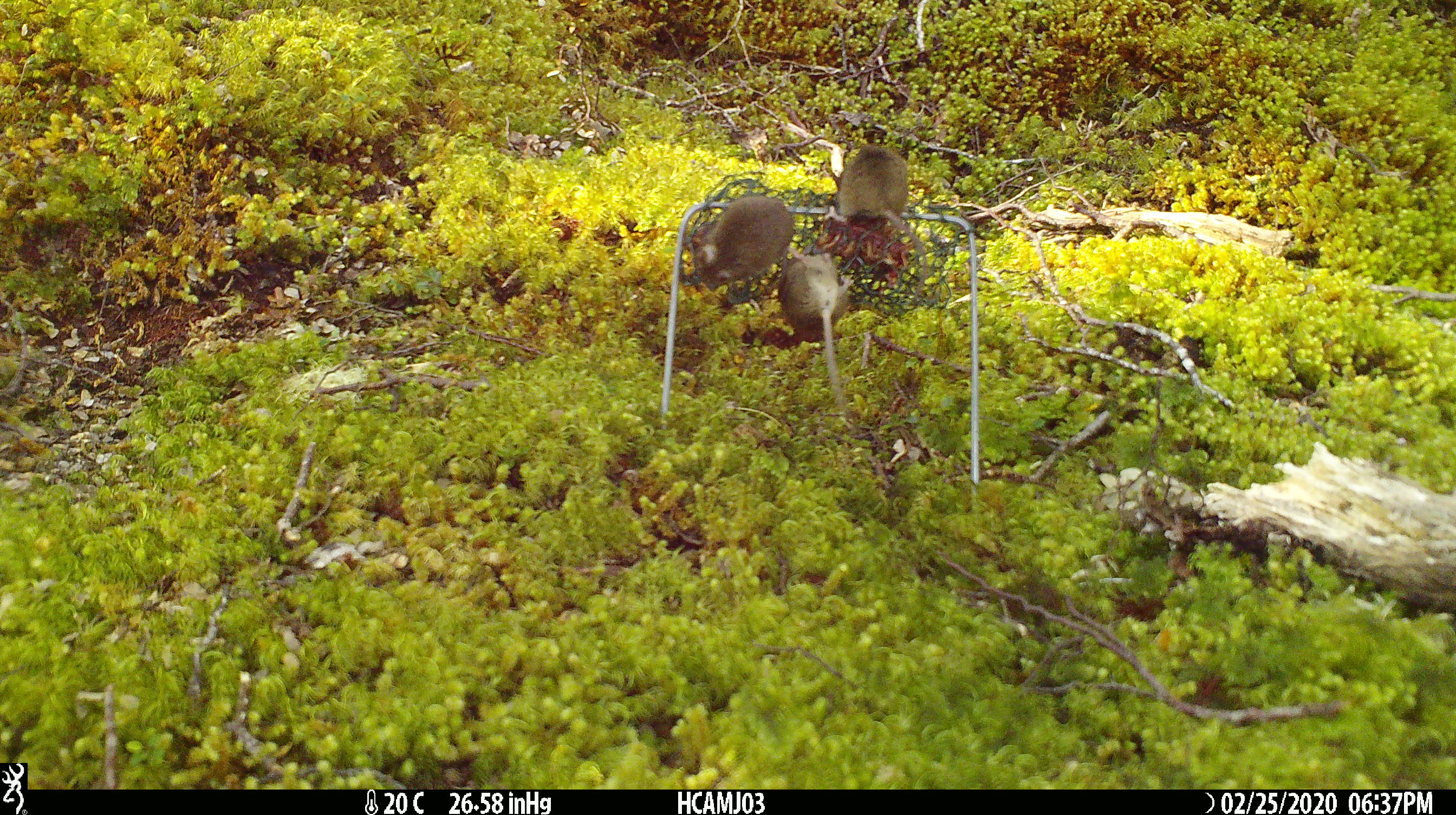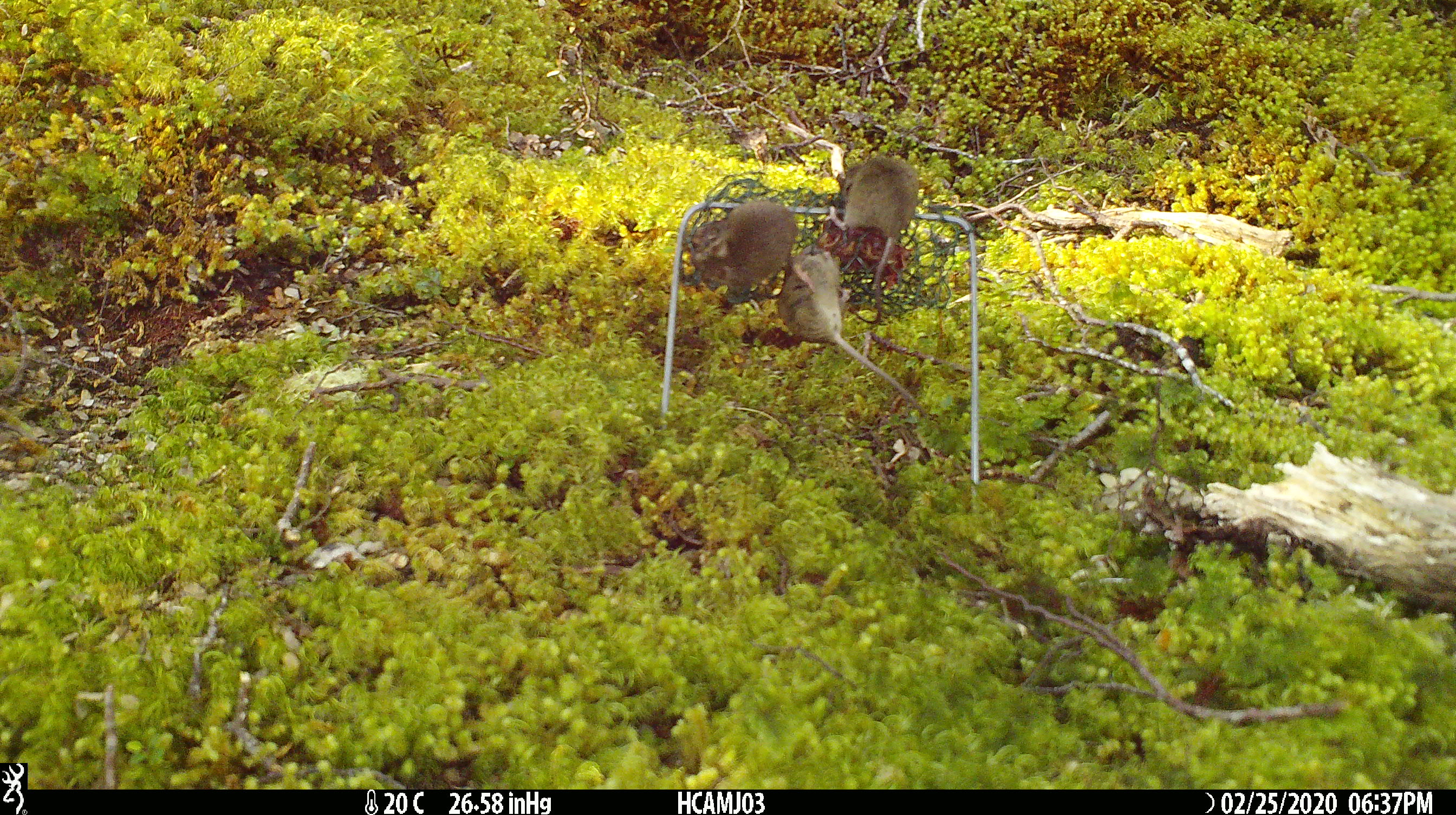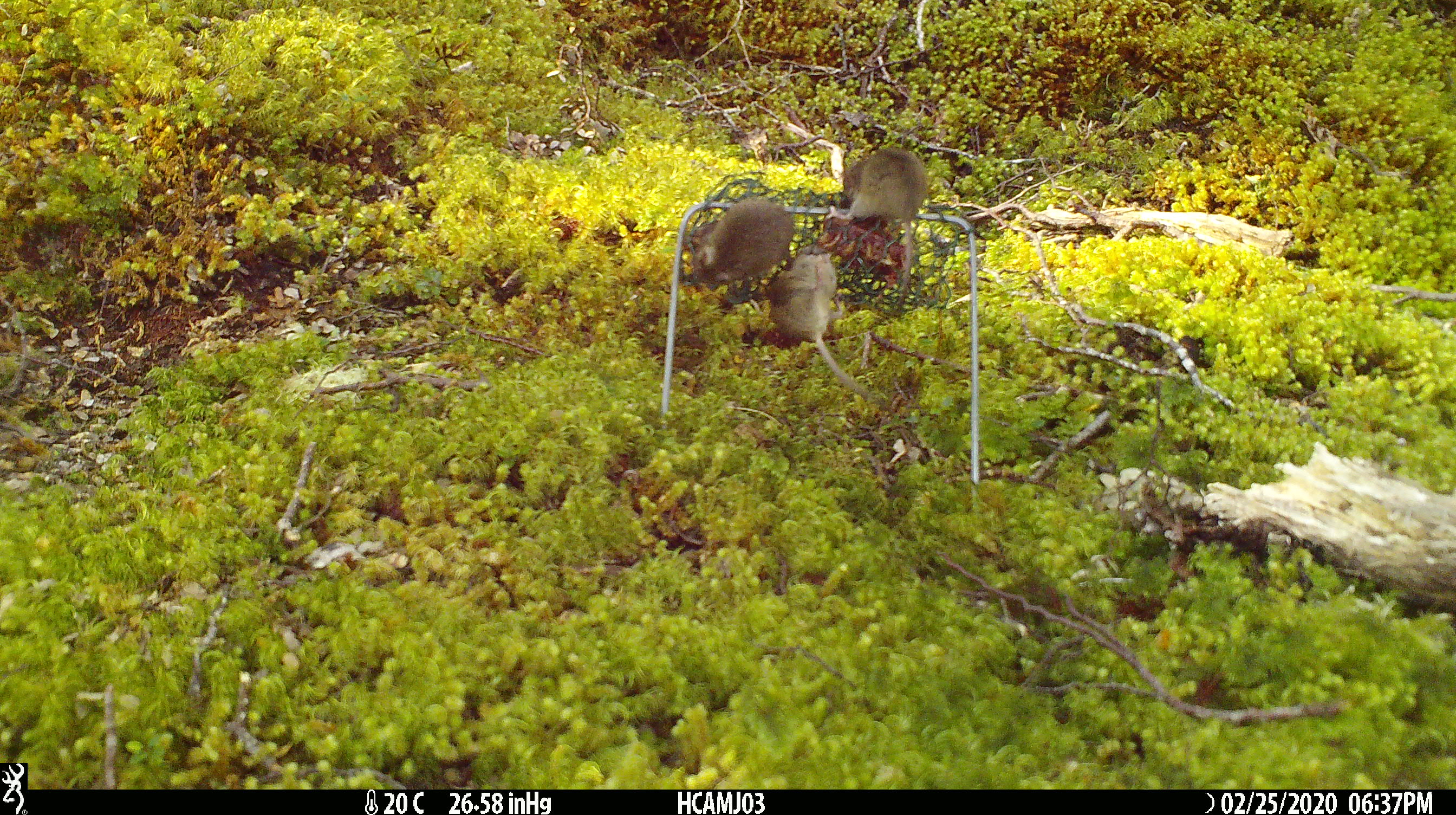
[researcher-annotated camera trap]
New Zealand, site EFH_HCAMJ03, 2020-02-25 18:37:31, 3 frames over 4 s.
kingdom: Animalia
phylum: Chordata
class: Mammalia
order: Rodentia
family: Muridae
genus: Mus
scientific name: Mus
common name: mouse